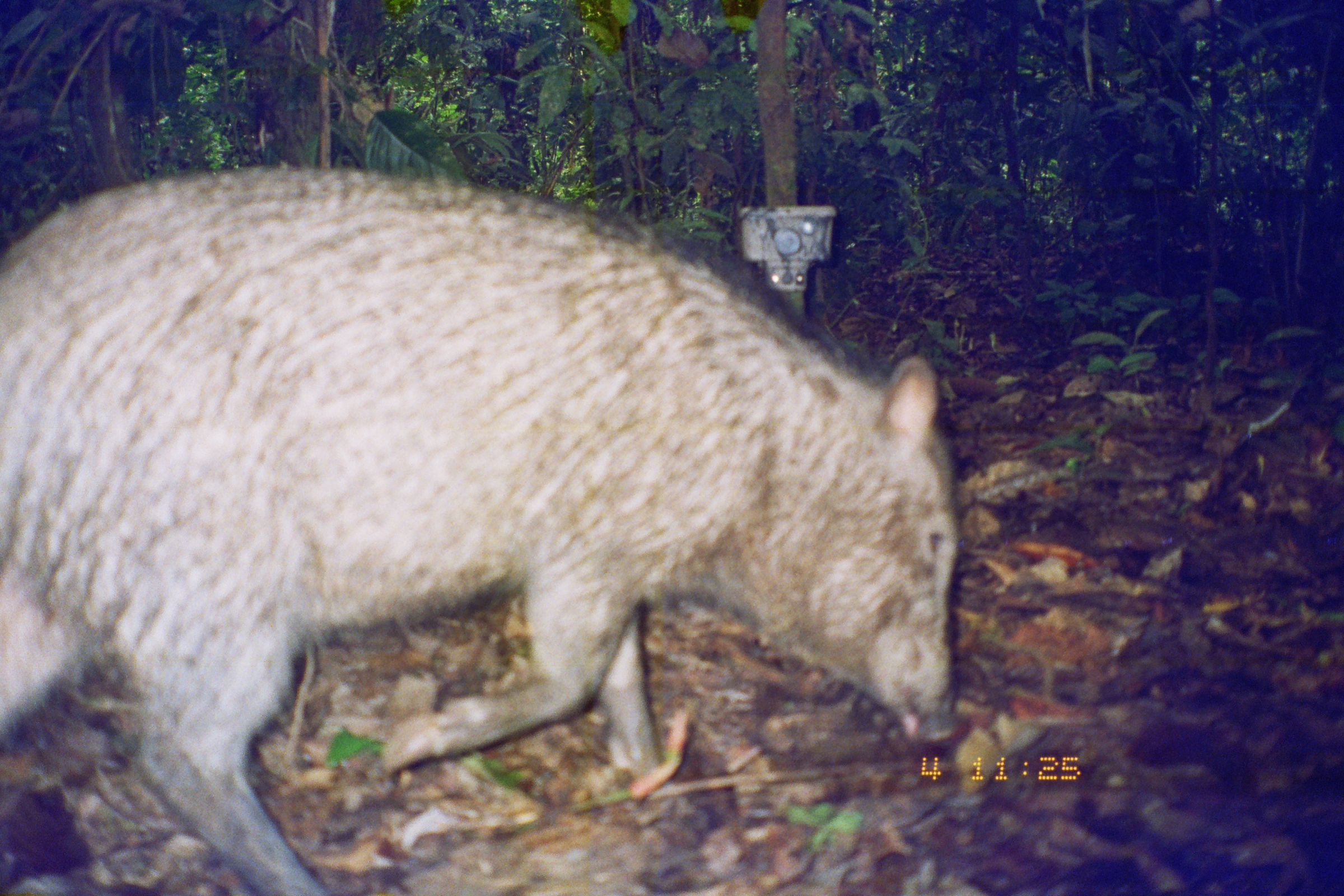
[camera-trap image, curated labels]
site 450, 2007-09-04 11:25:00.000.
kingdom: Animalia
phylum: Chordata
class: Mammalia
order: Artiodactyla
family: Tayassuidae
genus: Tayassu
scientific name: Tayassu pecari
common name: white-lipped peccary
Tayassu pecari (white-lipped peccary).